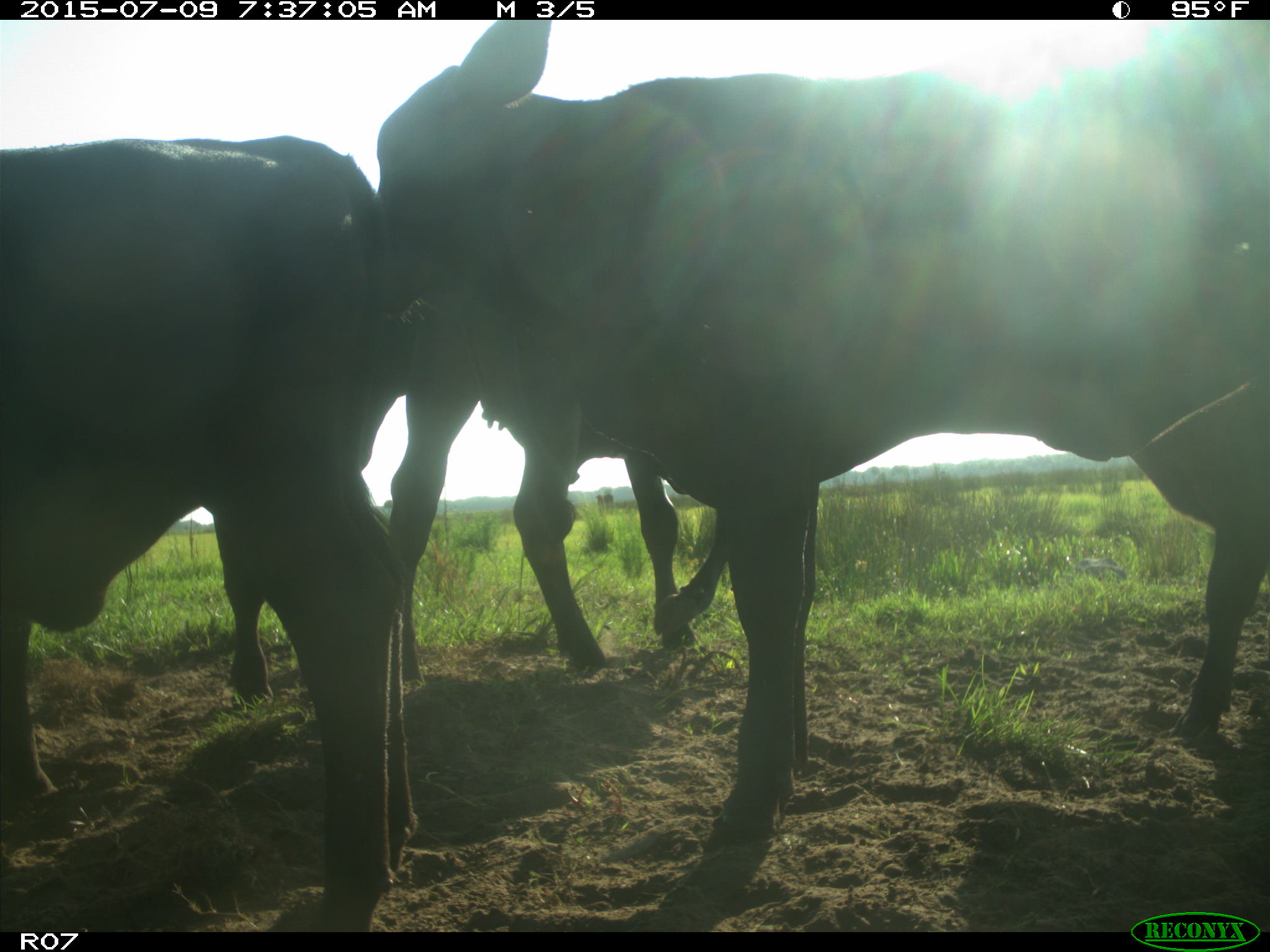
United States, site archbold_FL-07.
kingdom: Animalia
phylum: Chordata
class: Mammalia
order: Artiodactyla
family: Bovidae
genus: Bos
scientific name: Bos taurus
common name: domestic cow